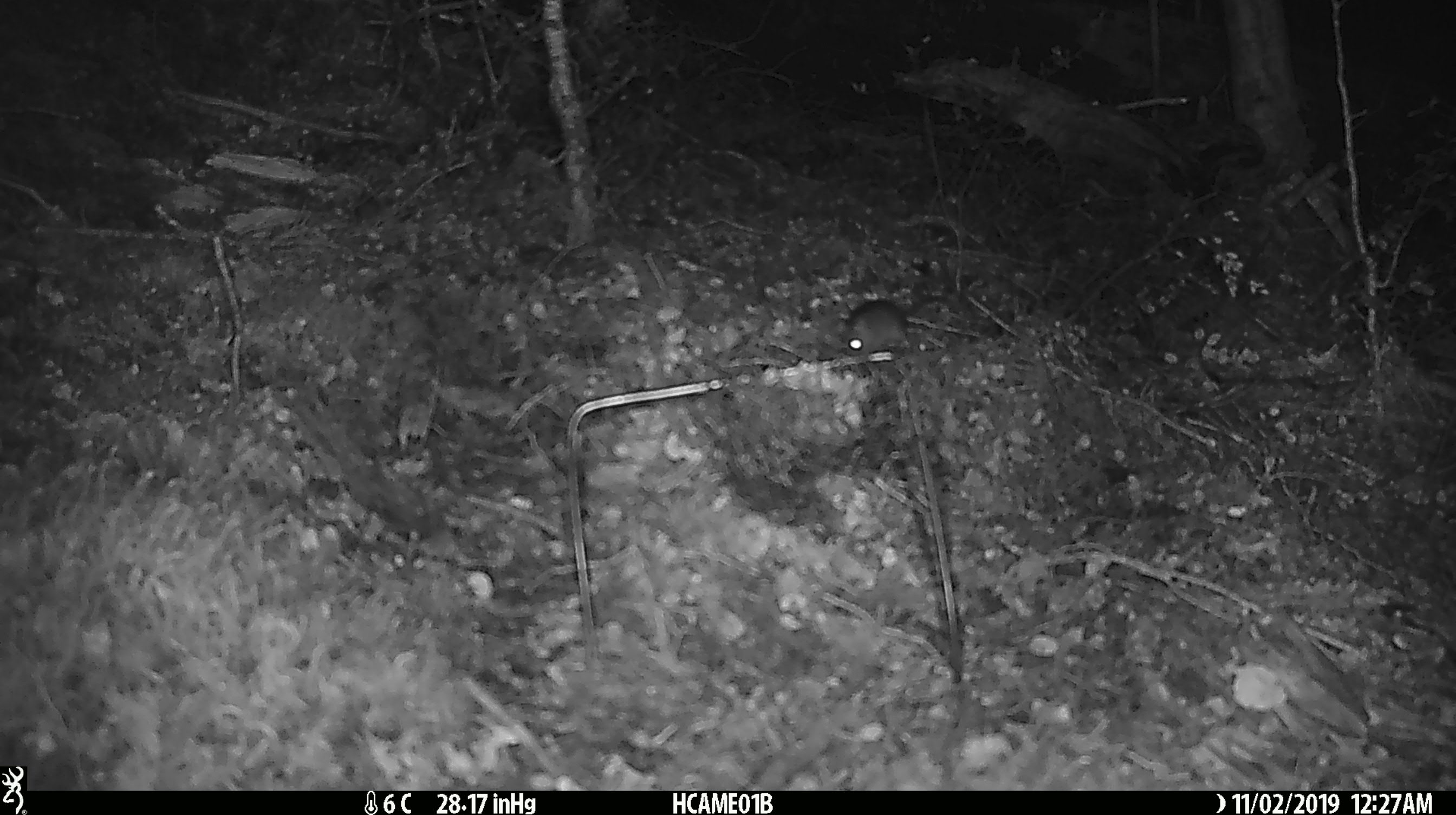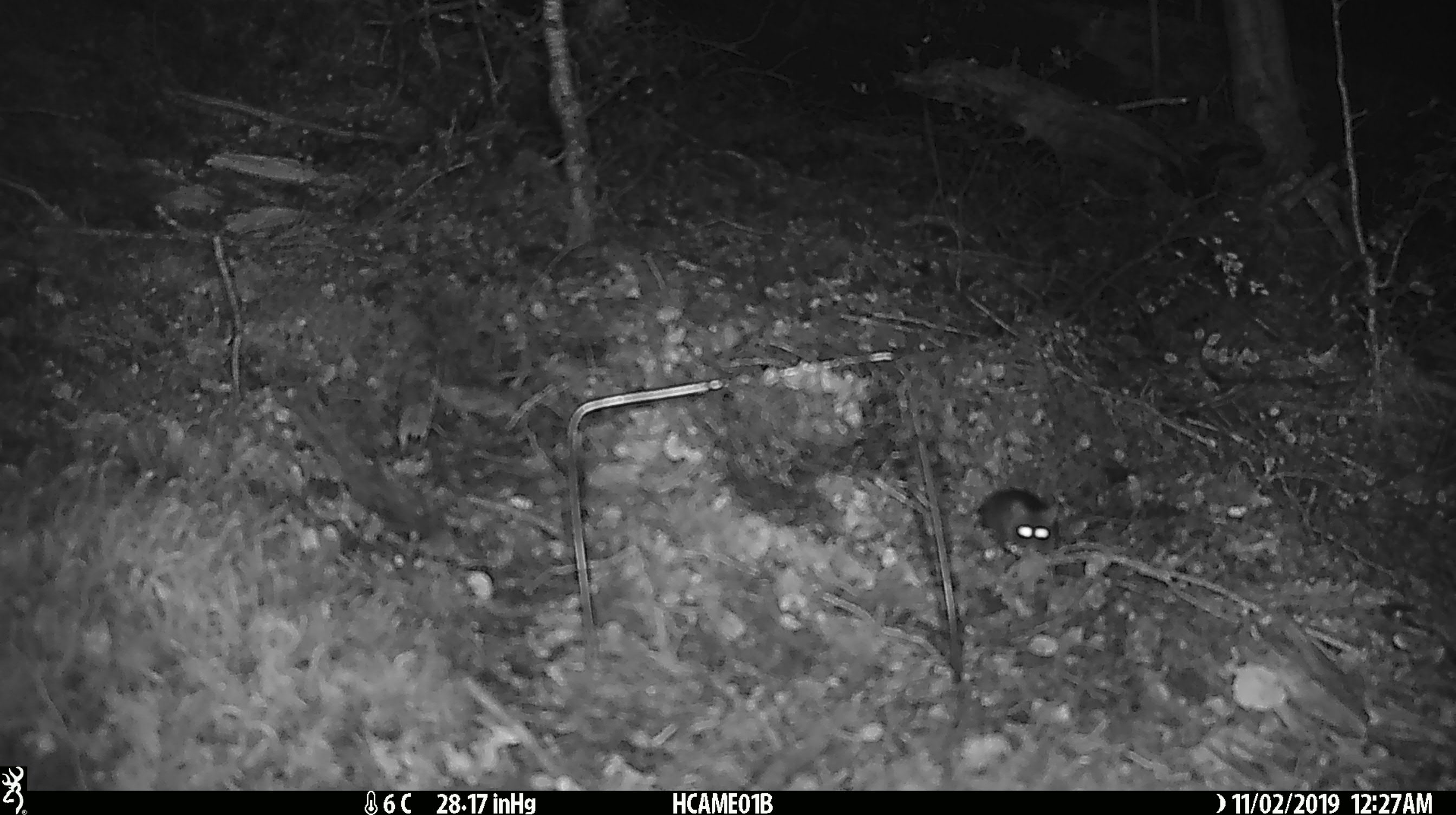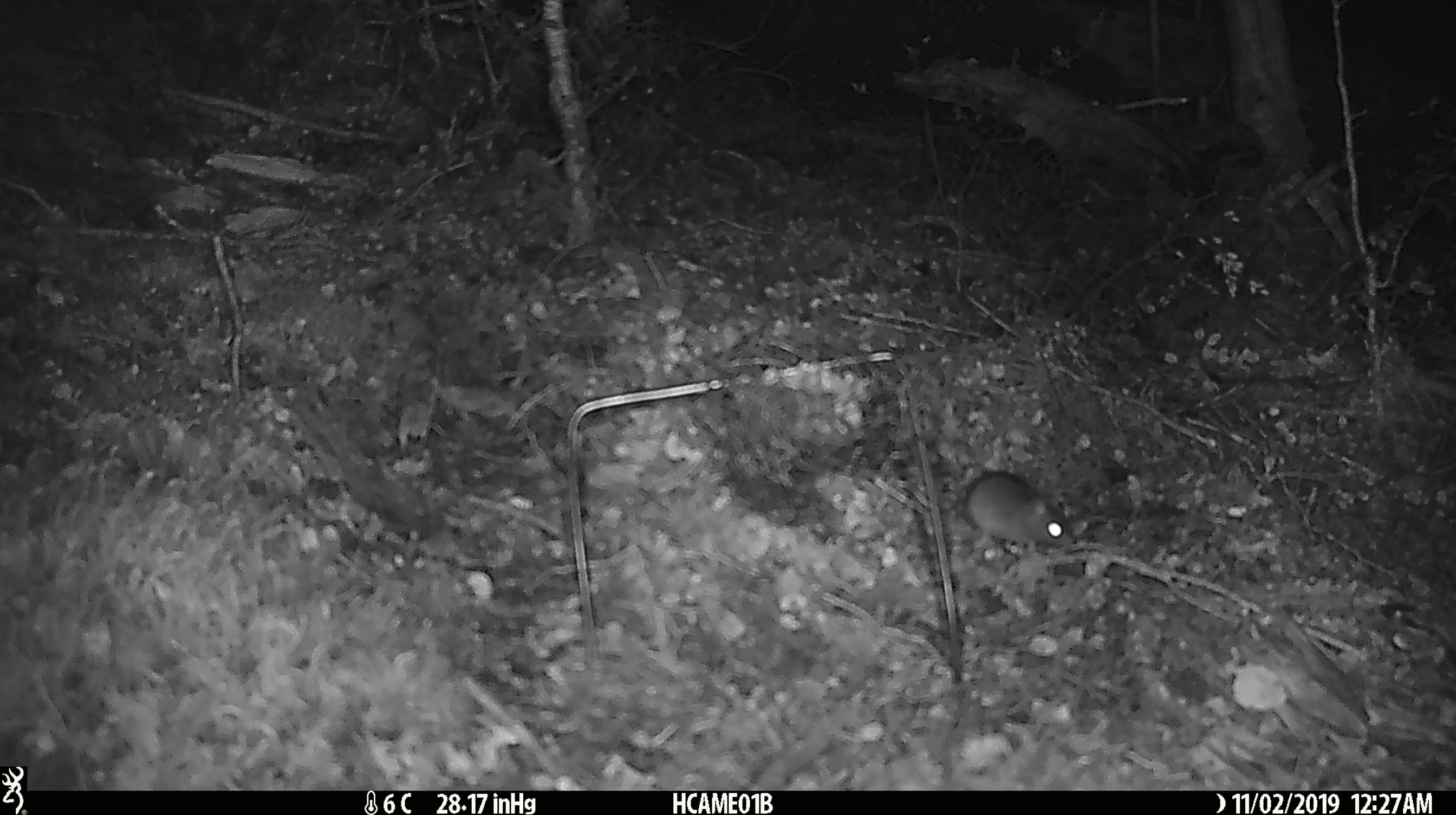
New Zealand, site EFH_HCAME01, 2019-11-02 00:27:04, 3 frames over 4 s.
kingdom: Animalia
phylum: Chordata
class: Mammalia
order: Rodentia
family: Muridae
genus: Mus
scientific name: Mus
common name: mouse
Mouse (Mus).